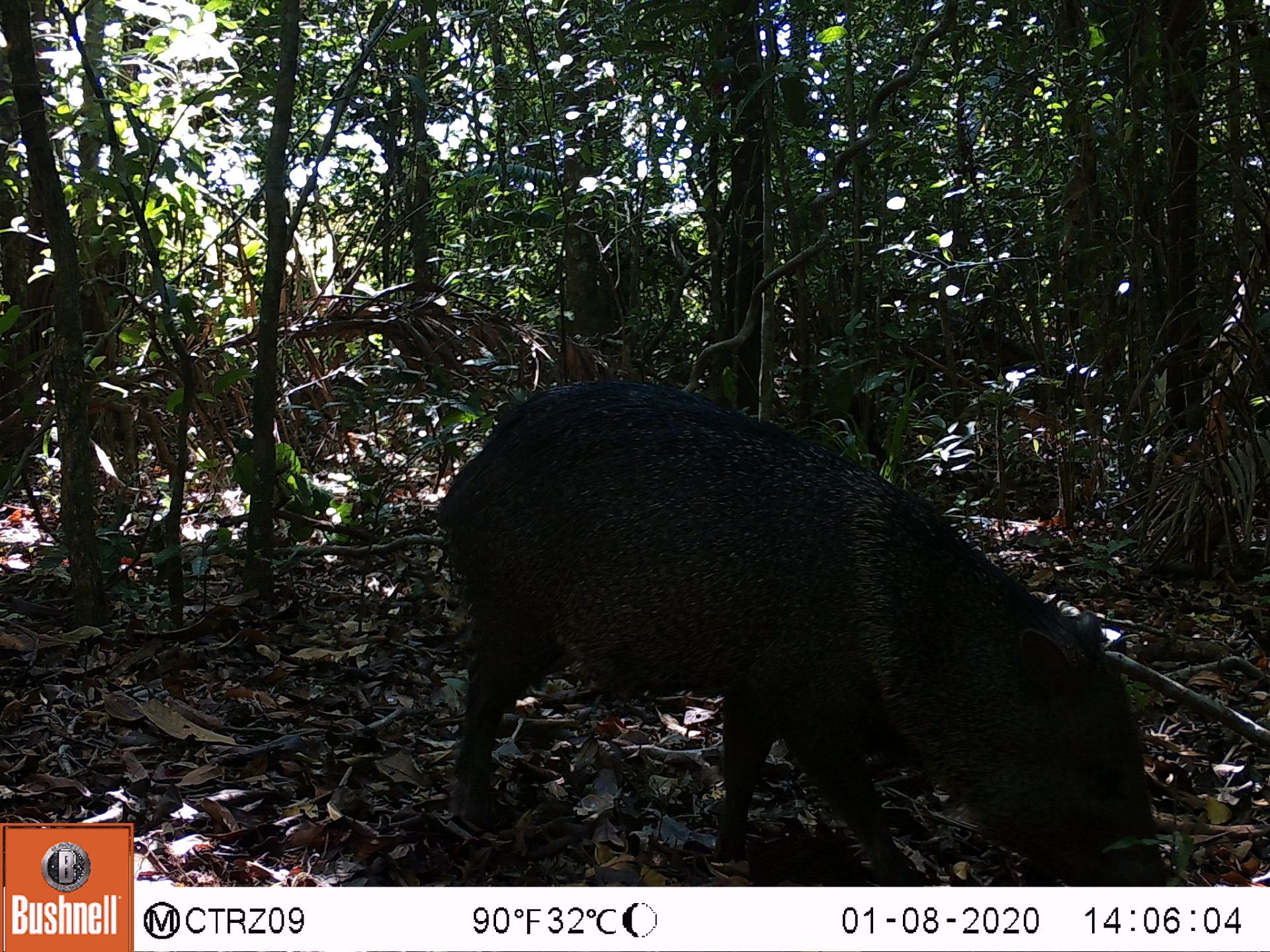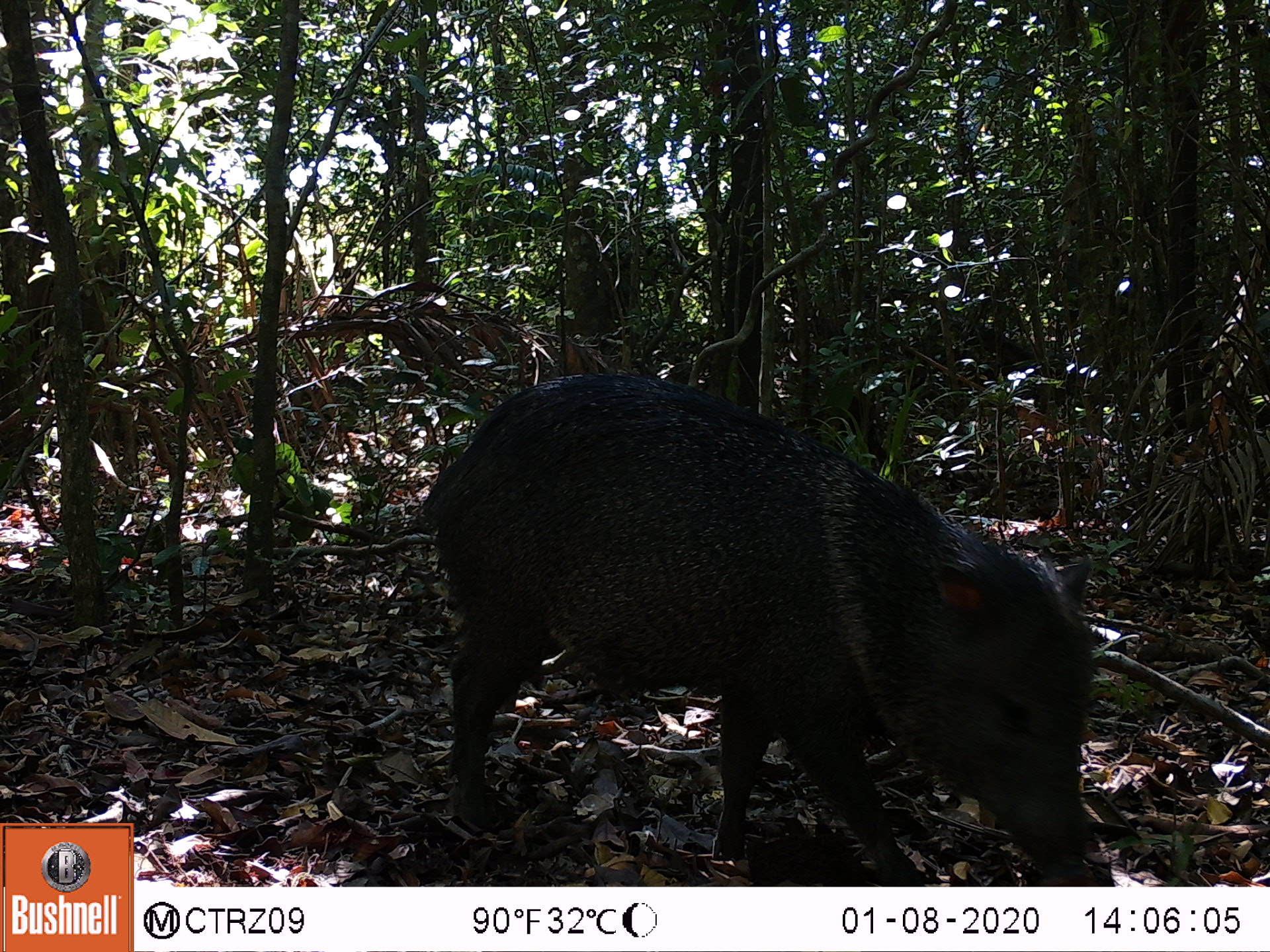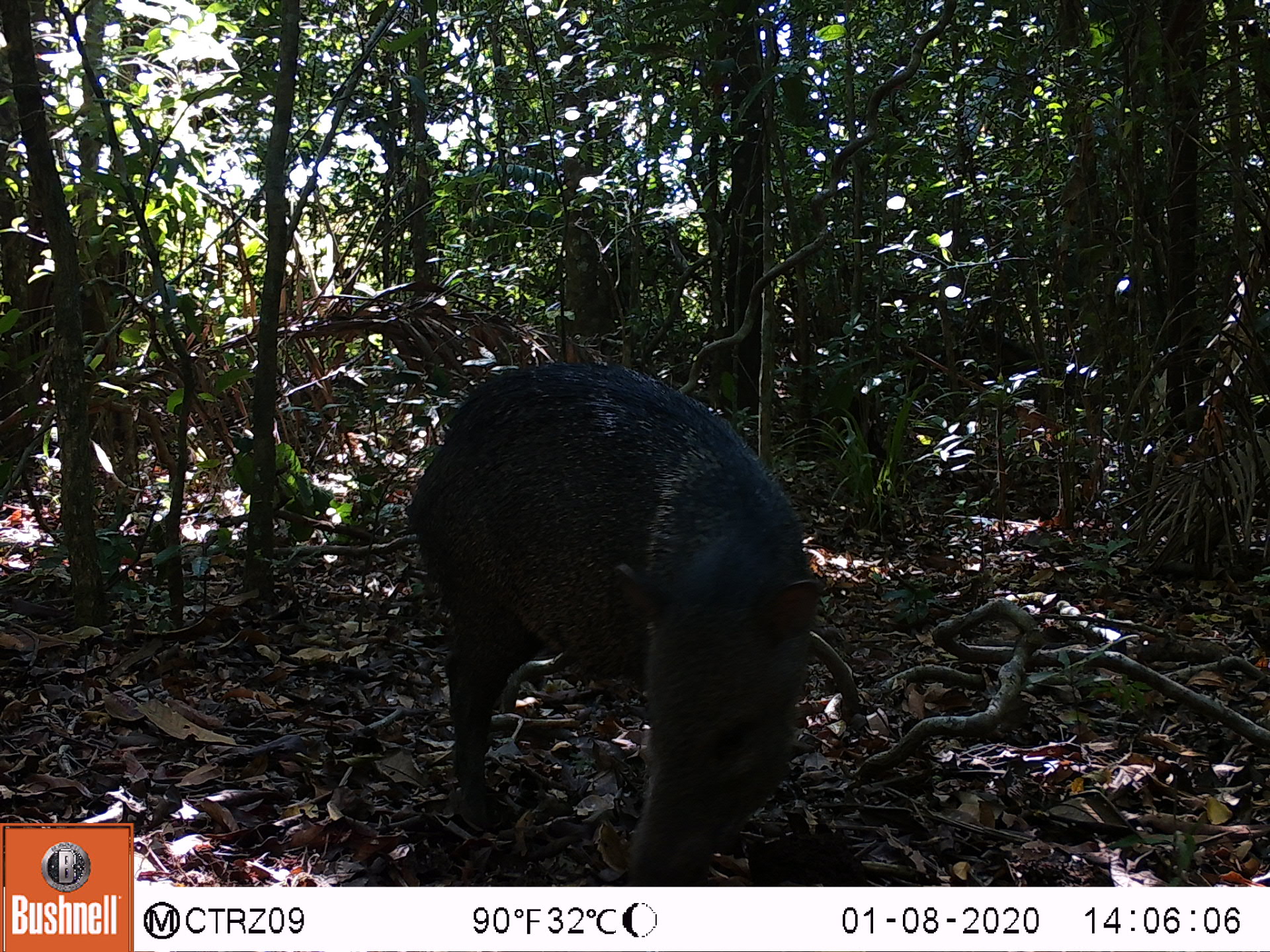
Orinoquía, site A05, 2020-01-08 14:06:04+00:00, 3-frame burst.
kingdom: Animalia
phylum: Chordata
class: Mammalia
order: Artiodactyla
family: Tayassuidae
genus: Pecari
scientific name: Pecari tajacu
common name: collared peccary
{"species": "collared peccary (Pecari tajacu)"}